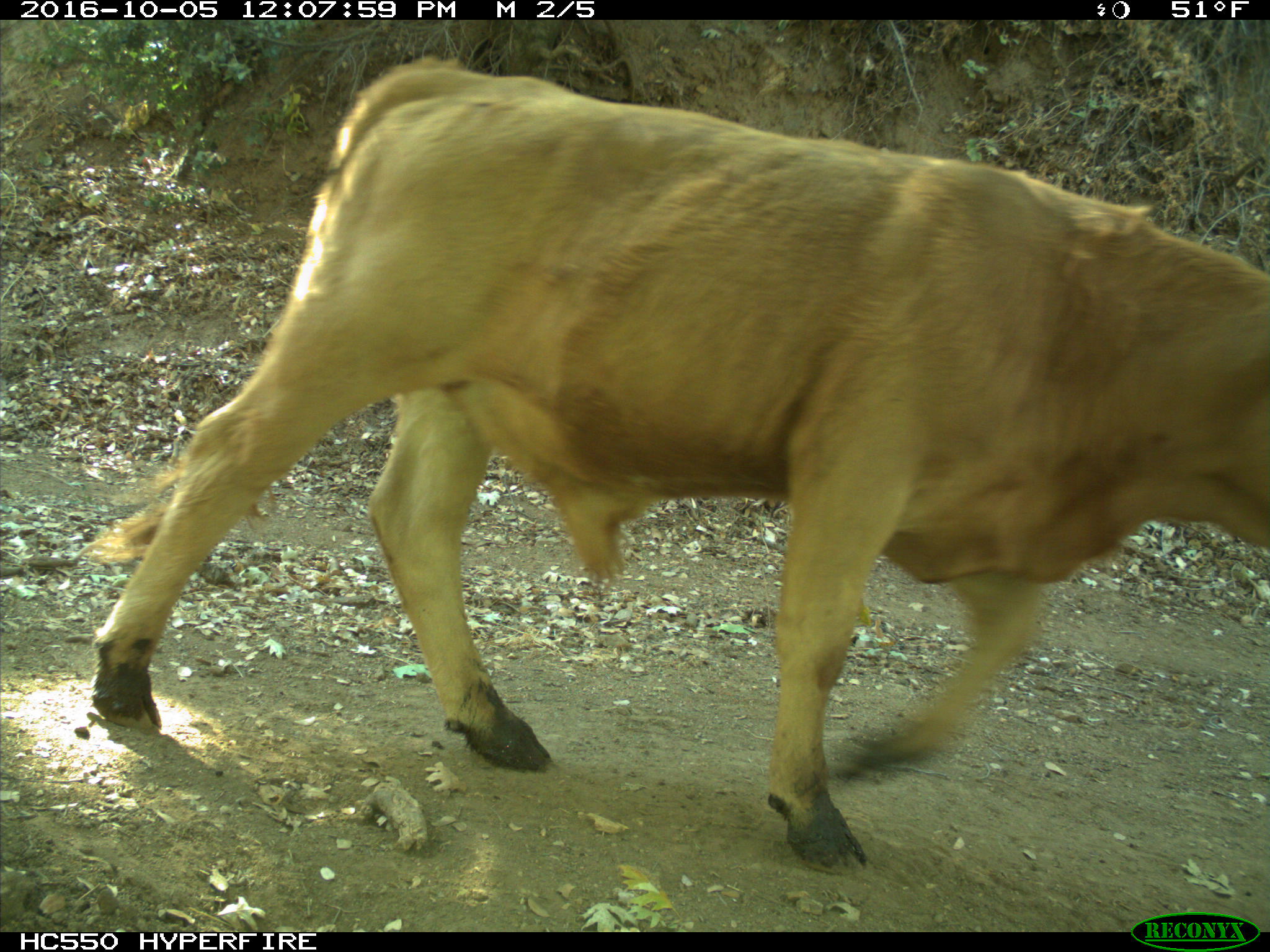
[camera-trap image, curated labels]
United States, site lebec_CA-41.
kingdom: Animalia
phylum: Chordata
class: Mammalia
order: Artiodactyla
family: Bovidae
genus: Bos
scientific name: Bos taurus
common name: domestic cow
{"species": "Bos taurus (domestic cow)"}